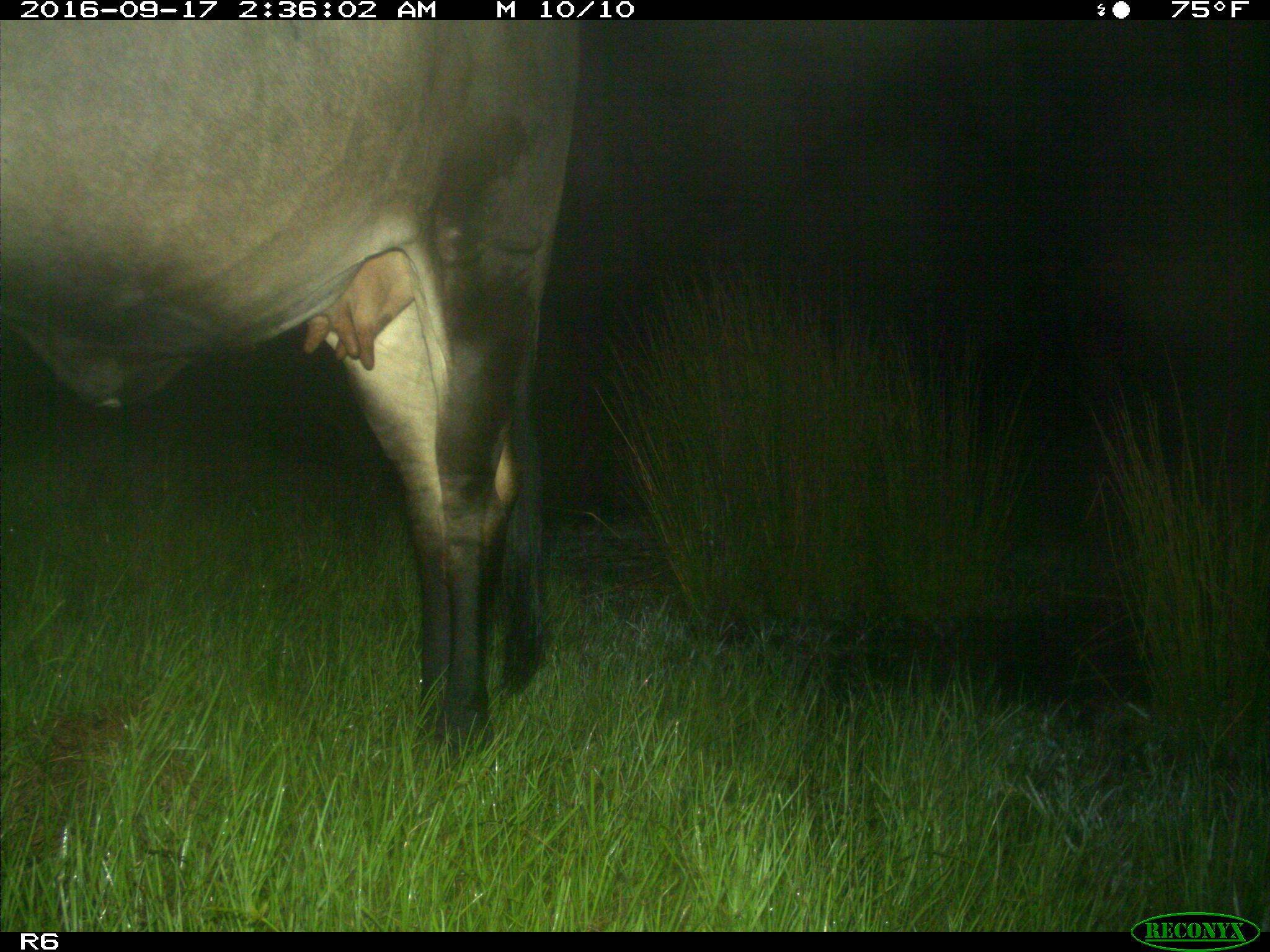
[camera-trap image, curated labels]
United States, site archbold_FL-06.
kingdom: Animalia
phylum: Chordata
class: Mammalia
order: Artiodactyla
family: Bovidae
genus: Bos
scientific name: Bos taurus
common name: domestic cow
Bos taurus (domestic cow).